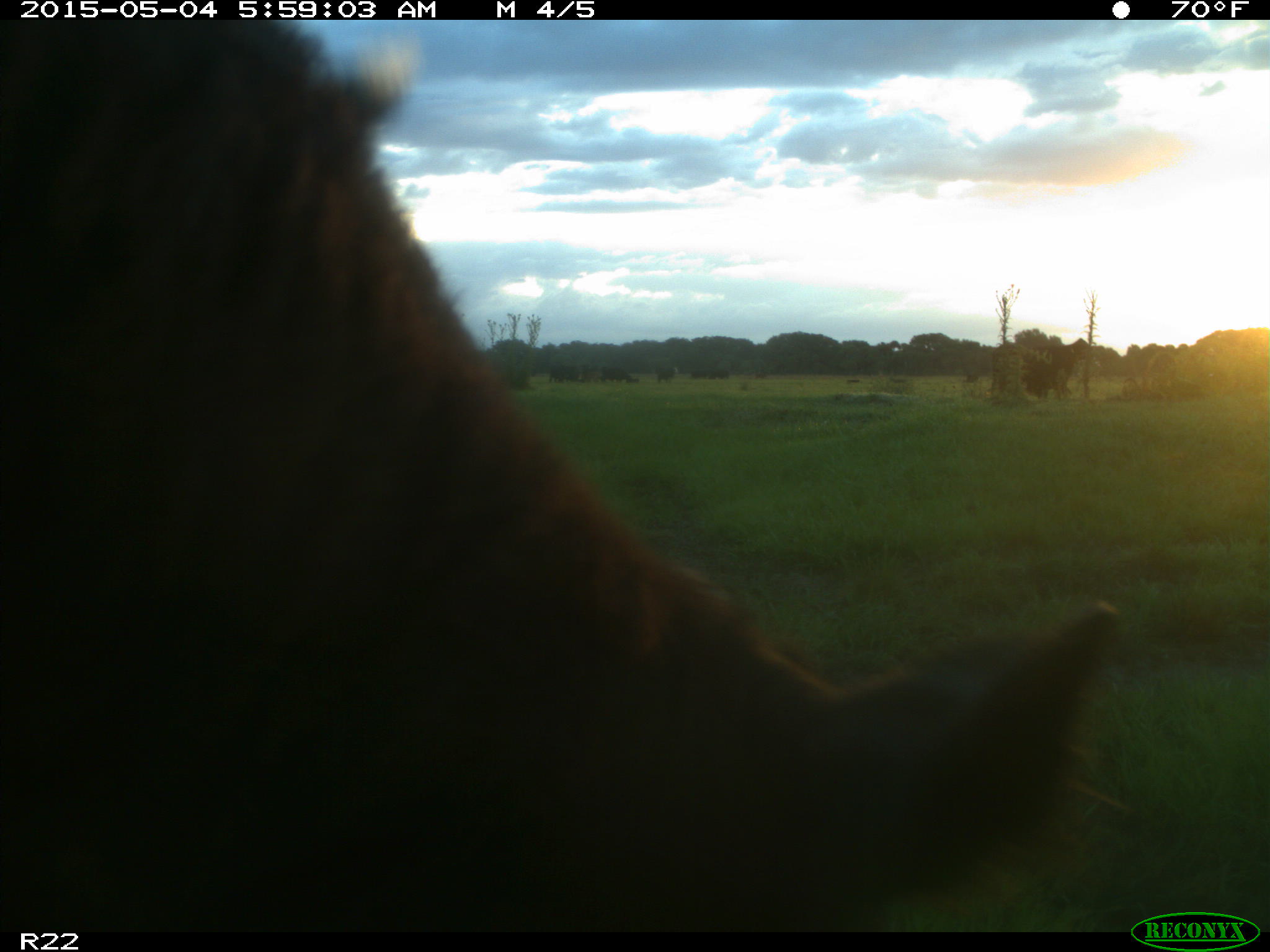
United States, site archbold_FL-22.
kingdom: Animalia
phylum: Chordata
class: Mammalia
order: Artiodactyla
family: Bovidae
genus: Bos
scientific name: Bos taurus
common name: domestic cow